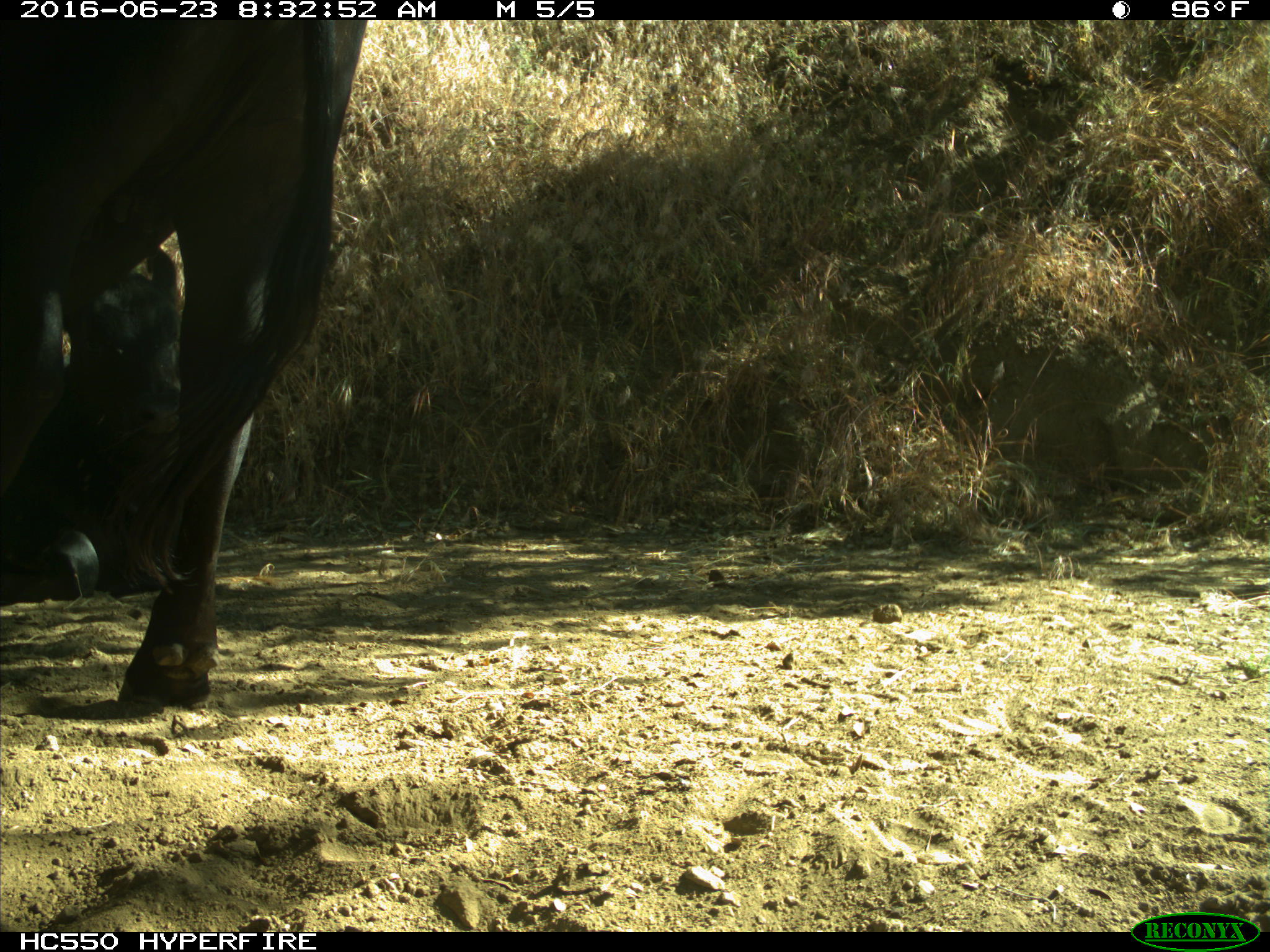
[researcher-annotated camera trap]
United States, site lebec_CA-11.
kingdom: Animalia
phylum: Chordata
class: Mammalia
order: Artiodactyla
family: Bovidae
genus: Bos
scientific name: Bos taurus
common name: domestic cow